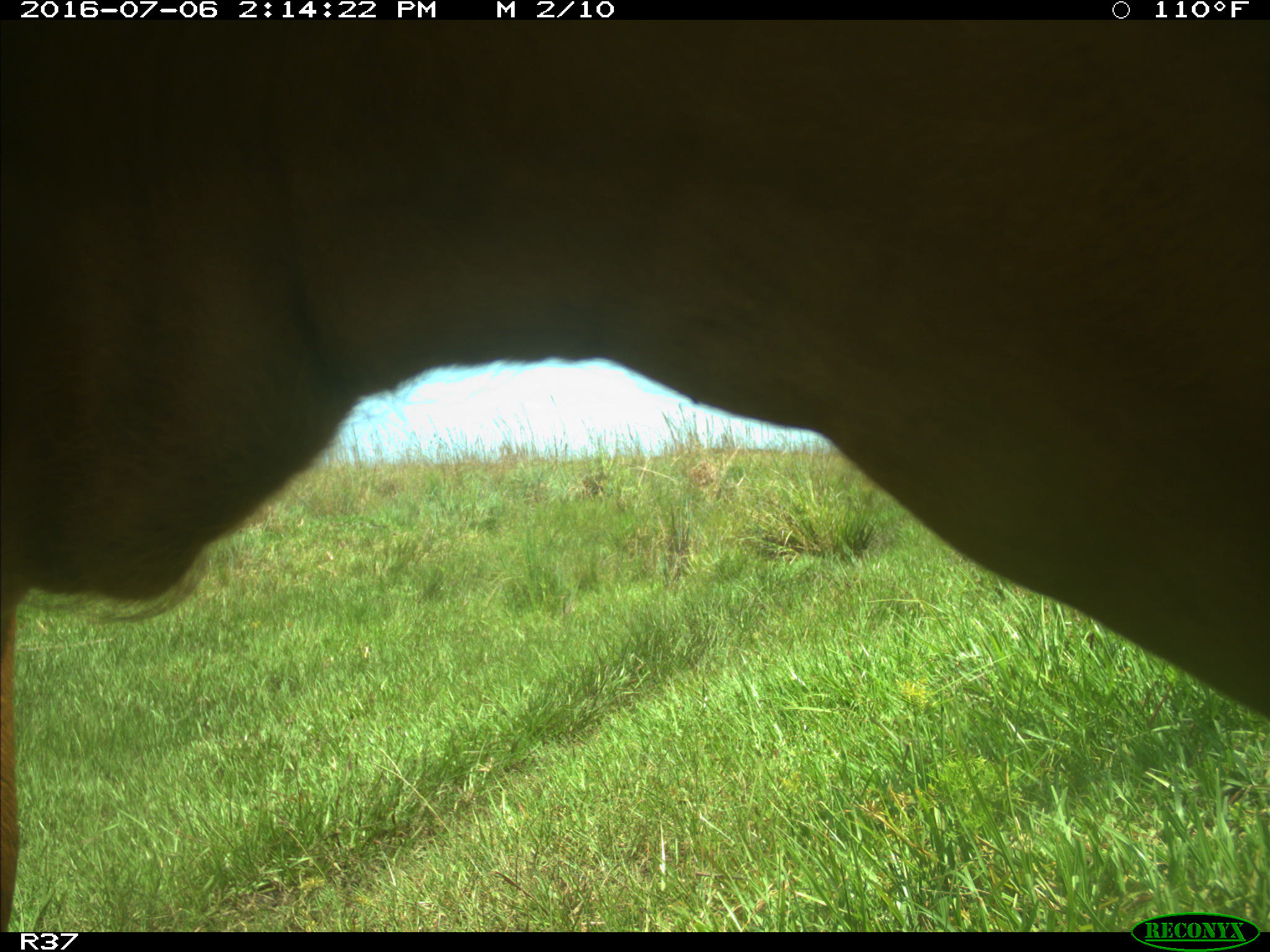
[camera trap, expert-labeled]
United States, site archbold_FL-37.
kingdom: Animalia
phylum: Chordata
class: Mammalia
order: Artiodactyla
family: Bovidae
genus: Bos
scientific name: Bos taurus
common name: domestic cow